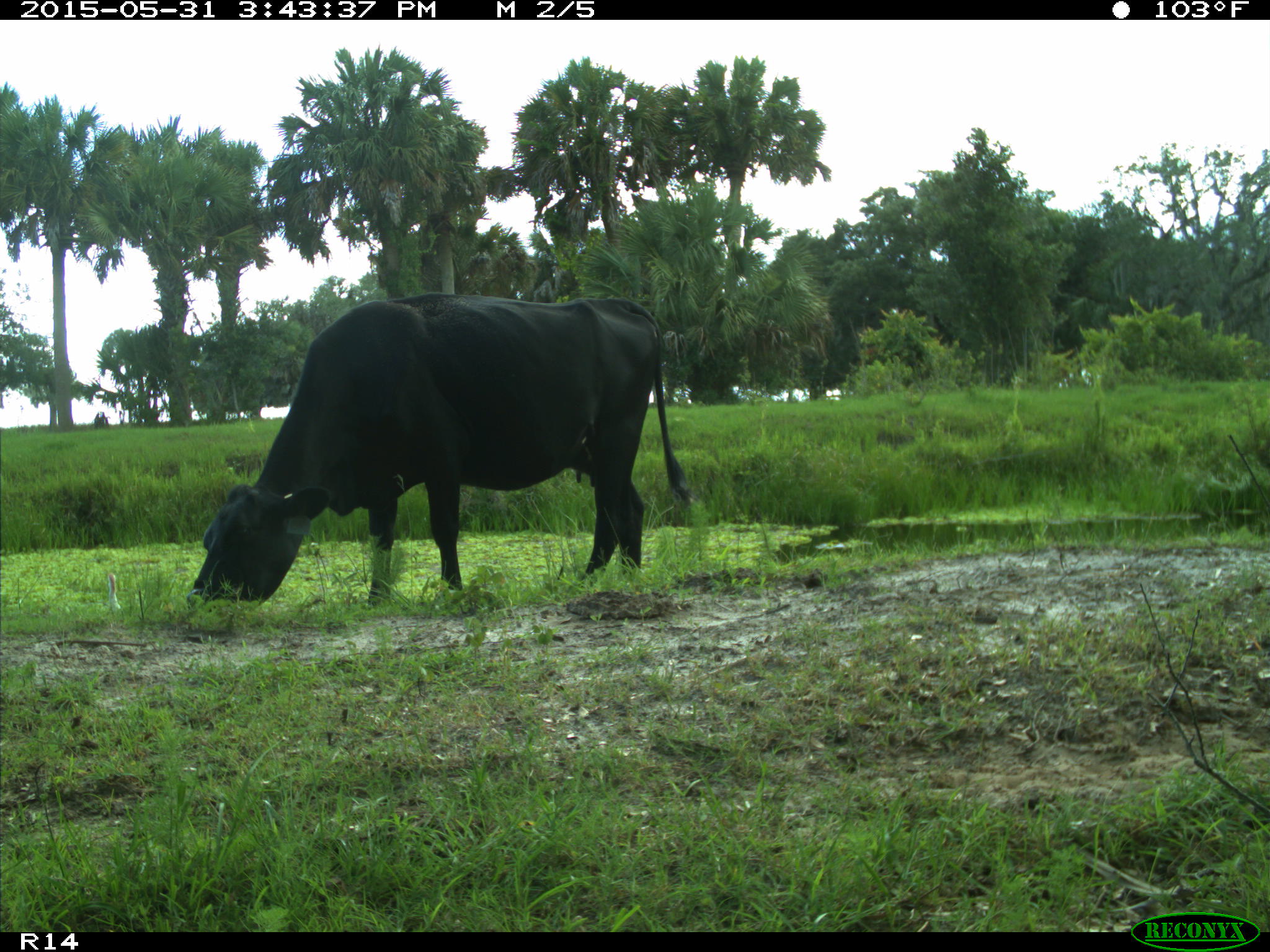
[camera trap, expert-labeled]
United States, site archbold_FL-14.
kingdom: Animalia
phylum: Chordata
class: Mammalia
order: Artiodactyla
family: Bovidae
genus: Bos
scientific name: Bos taurus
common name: domestic cow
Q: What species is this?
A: Bos taurus (domestic cow).